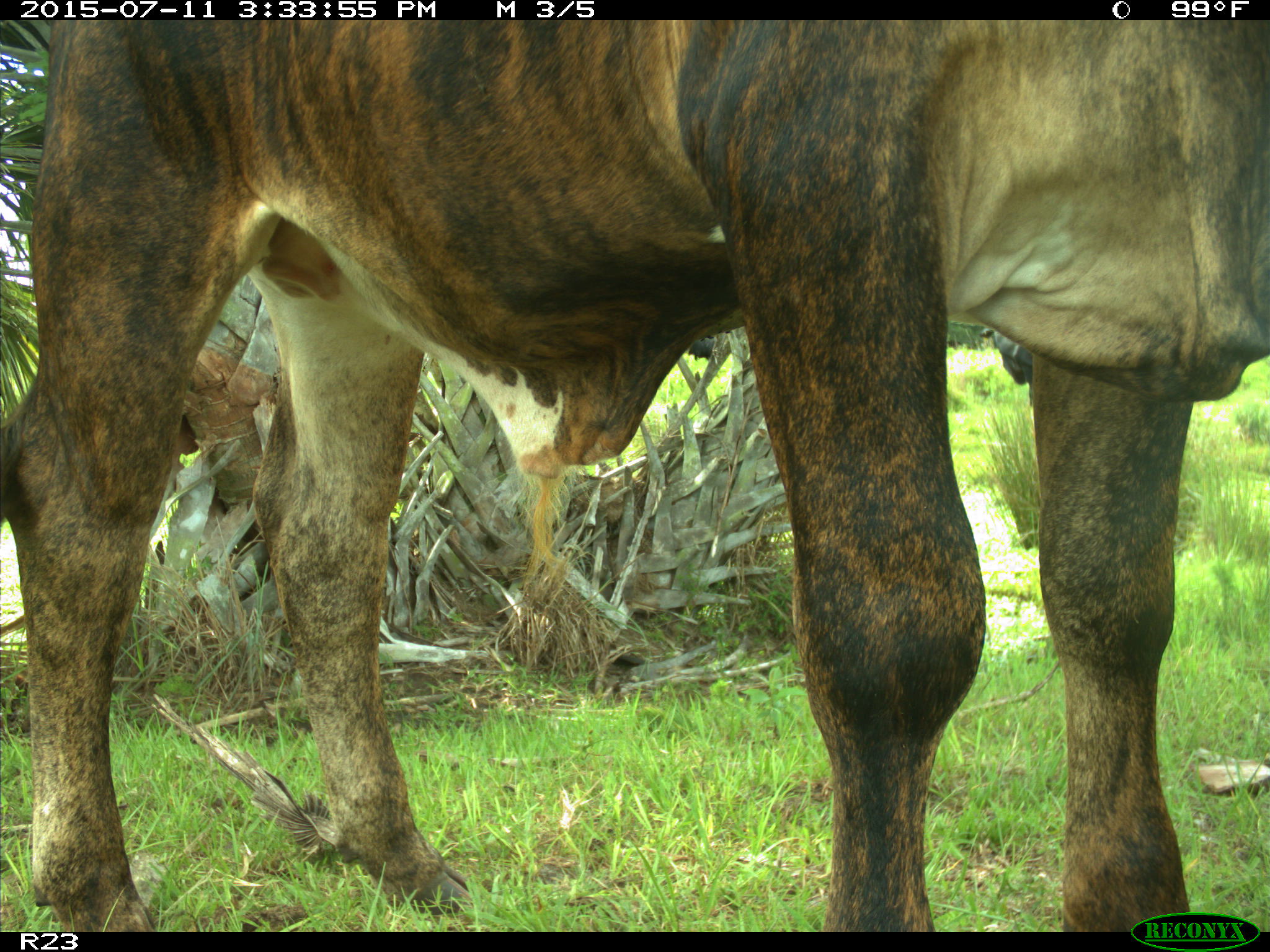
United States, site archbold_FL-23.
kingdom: Animalia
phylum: Chordata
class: Mammalia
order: Artiodactyla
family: Bovidae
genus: Bos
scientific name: Bos taurus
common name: domestic cow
Bos taurus (domestic cow).